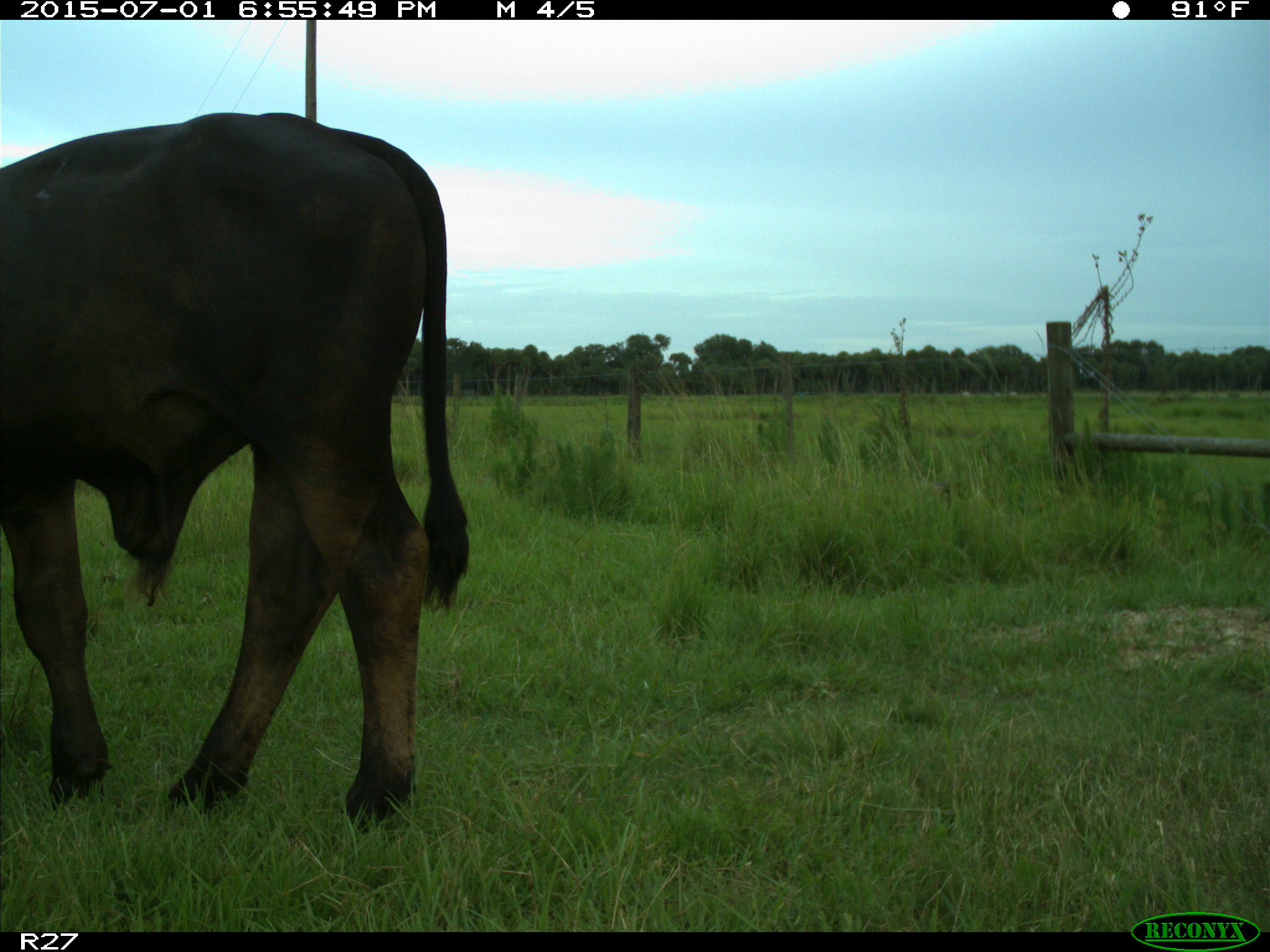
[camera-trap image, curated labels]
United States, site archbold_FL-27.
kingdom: Animalia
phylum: Chordata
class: Mammalia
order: Artiodactyla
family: Bovidae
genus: Bos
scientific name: Bos taurus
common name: domestic cow